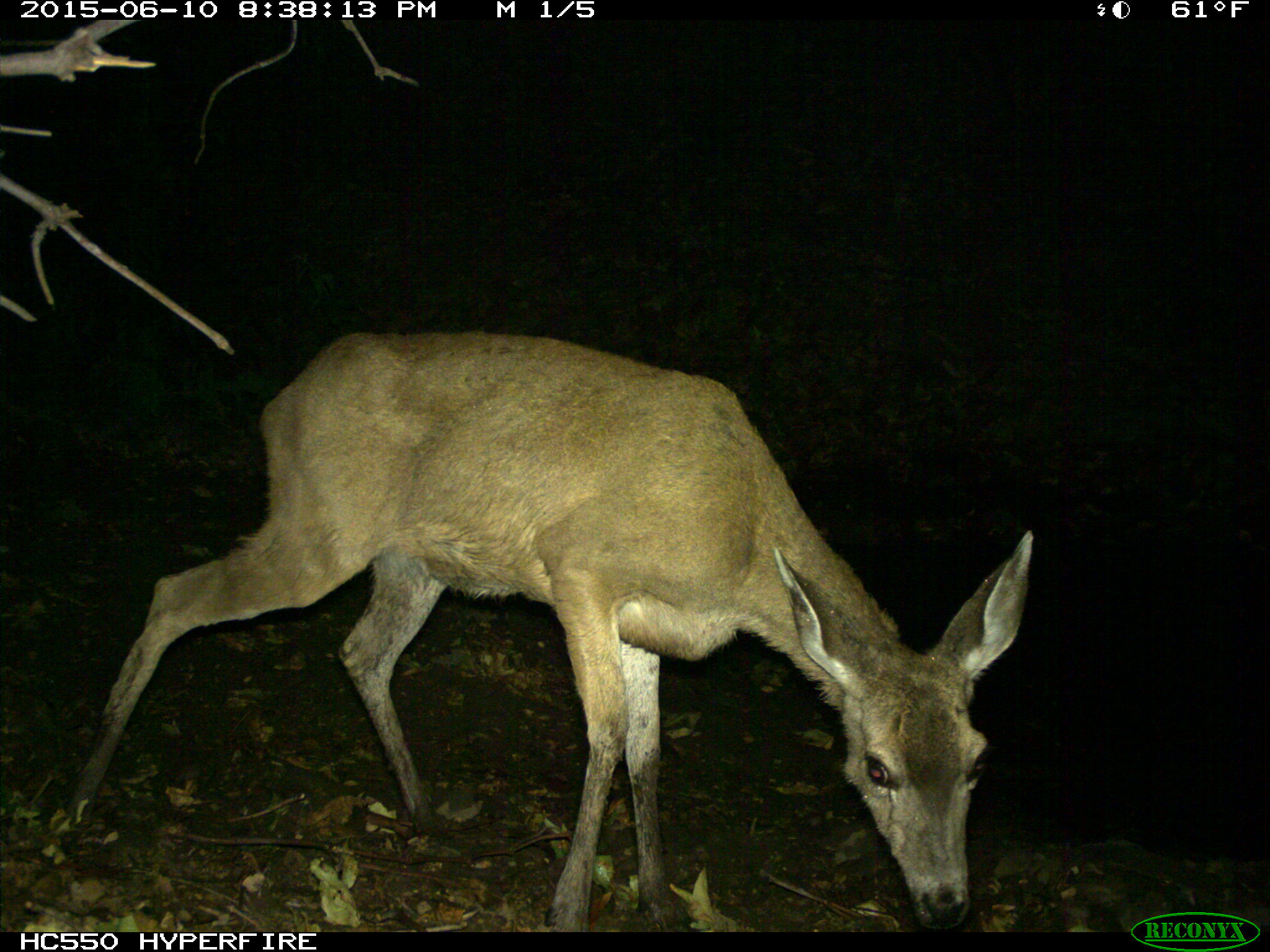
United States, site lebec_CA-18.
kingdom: Animalia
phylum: Chordata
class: Mammalia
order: Artiodactyla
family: Cervidae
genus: Odocoileus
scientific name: Odocoileus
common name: deer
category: unidentified deer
Unidentified deer (deer) (Odocoileus).